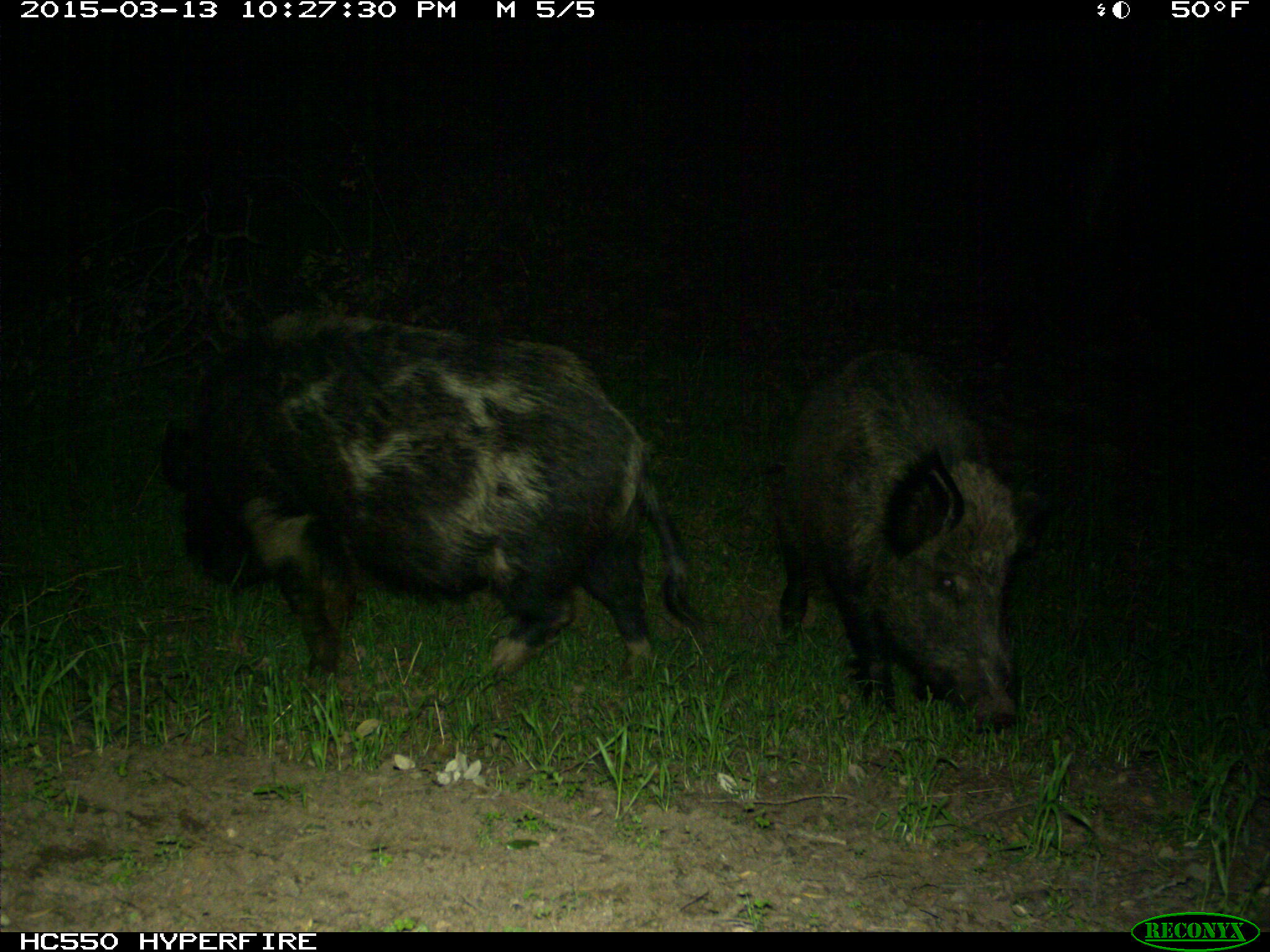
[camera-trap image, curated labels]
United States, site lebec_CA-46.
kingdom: Animalia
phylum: Chordata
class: Mammalia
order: Artiodactyla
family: Suidae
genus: Sus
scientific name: Sus scrofa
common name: wild boar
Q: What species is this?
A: Sus scrofa (wild boar).